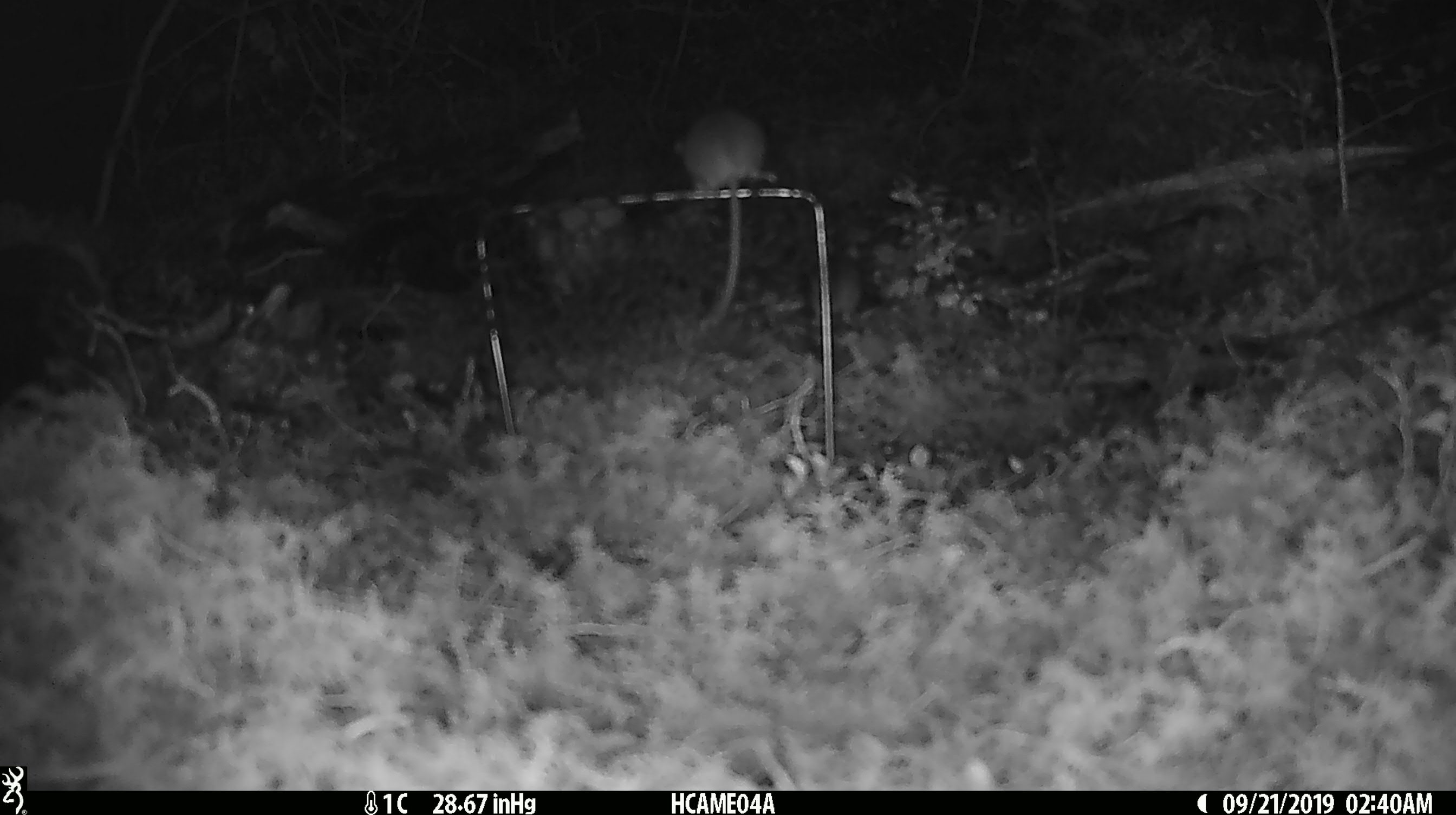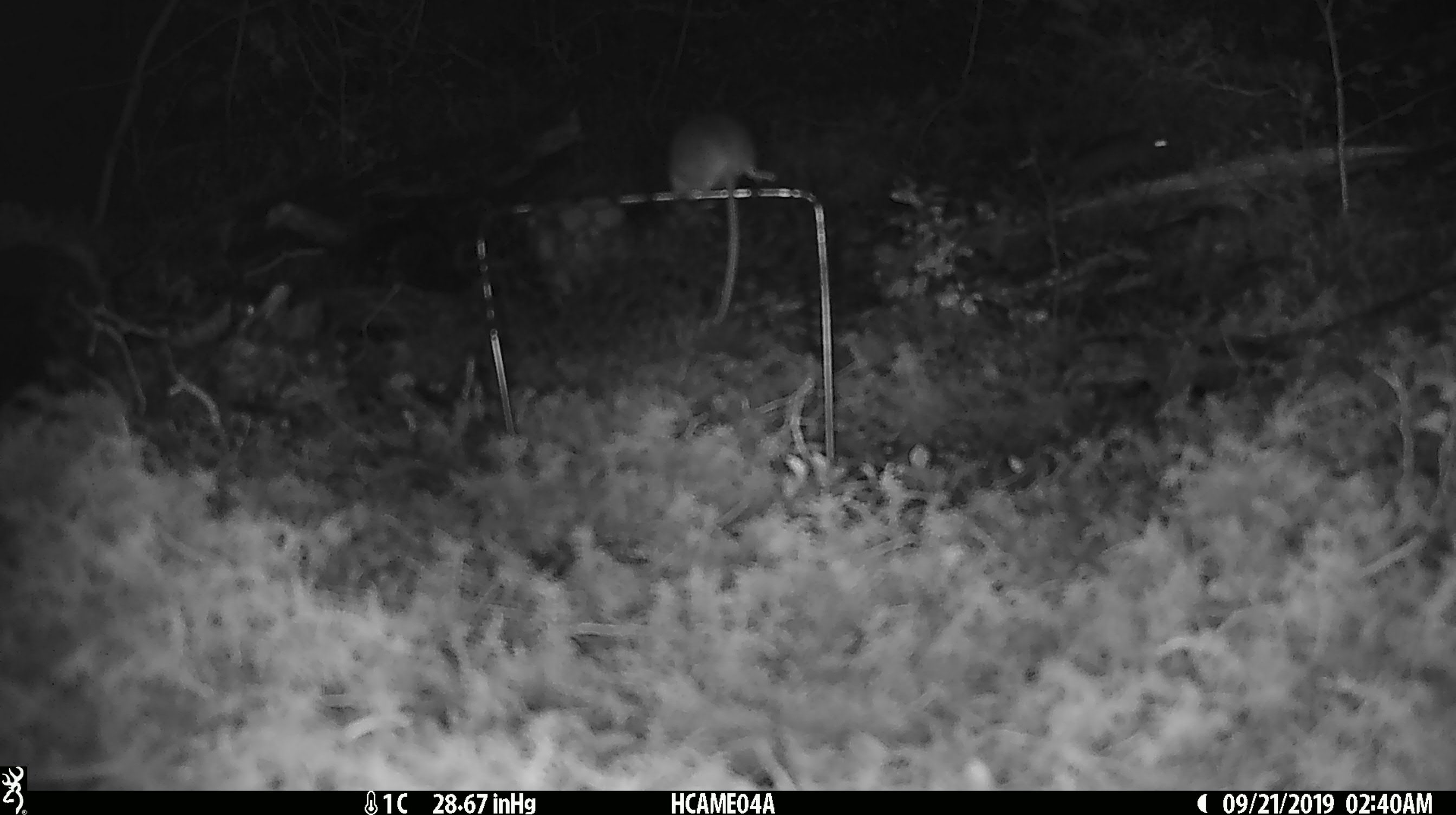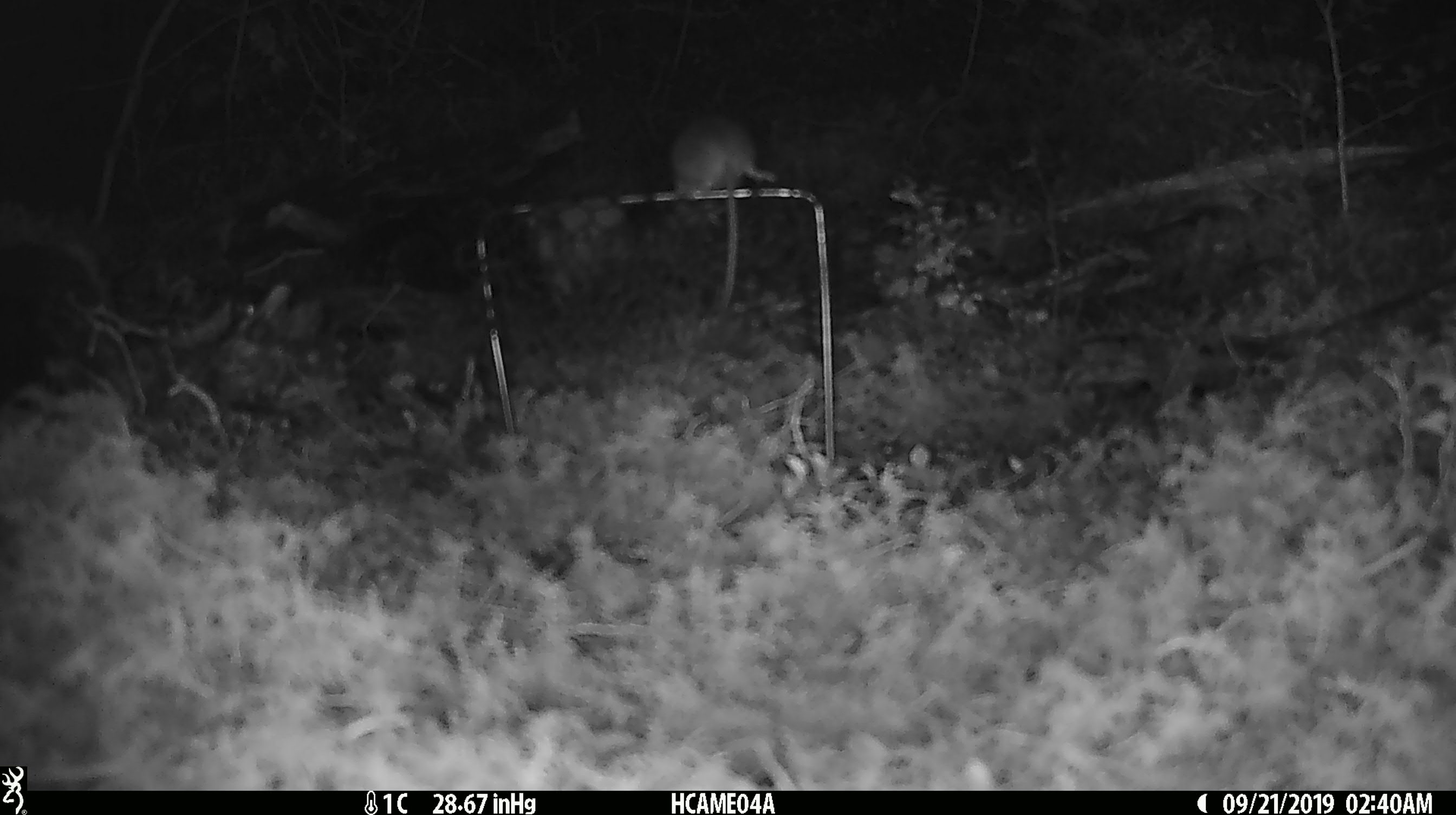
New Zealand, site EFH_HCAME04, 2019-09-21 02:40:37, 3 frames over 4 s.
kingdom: Animalia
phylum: Chordata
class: Mammalia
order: Rodentia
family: Muridae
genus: Mus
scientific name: Mus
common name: mouse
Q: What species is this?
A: Mouse (Mus).